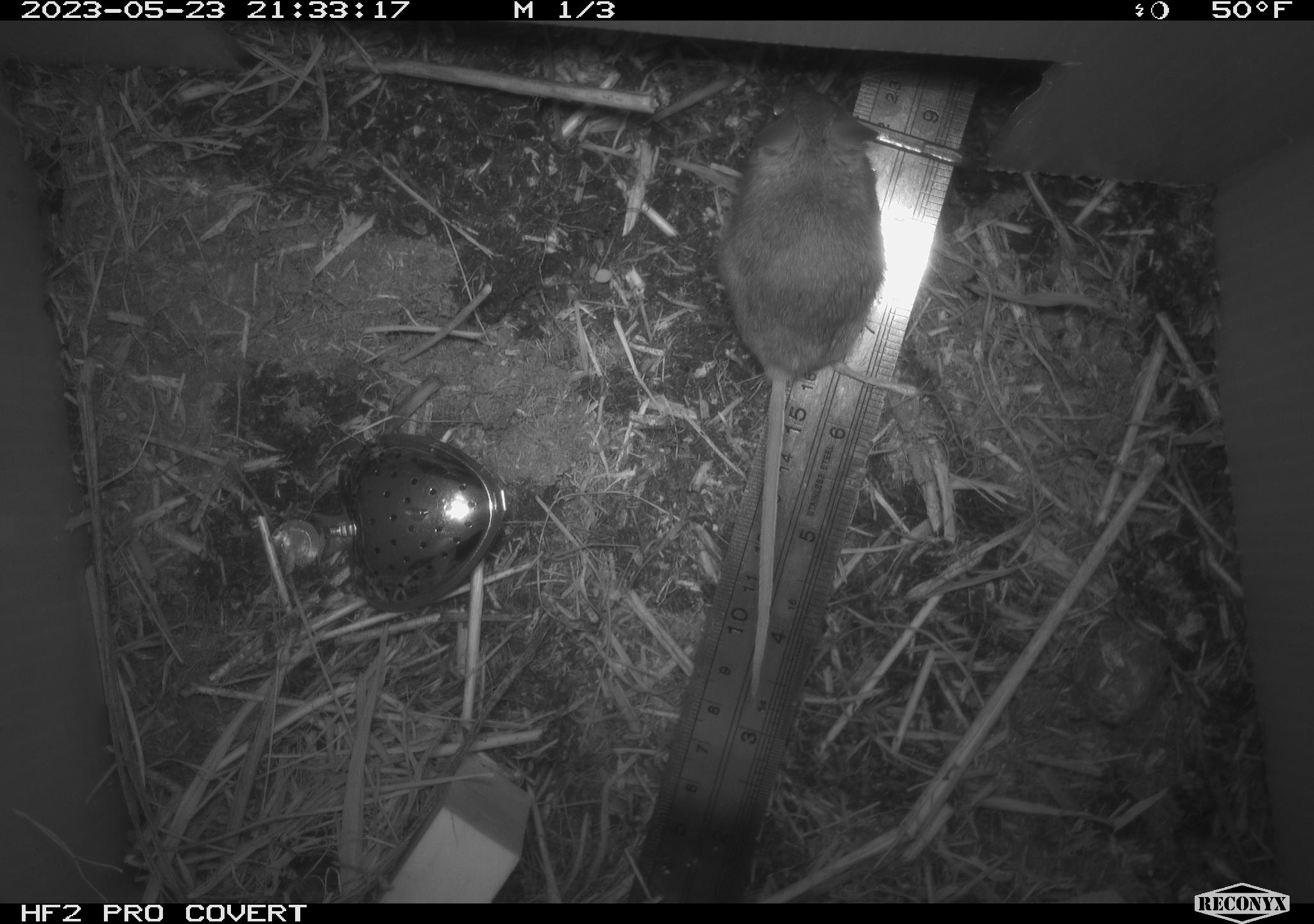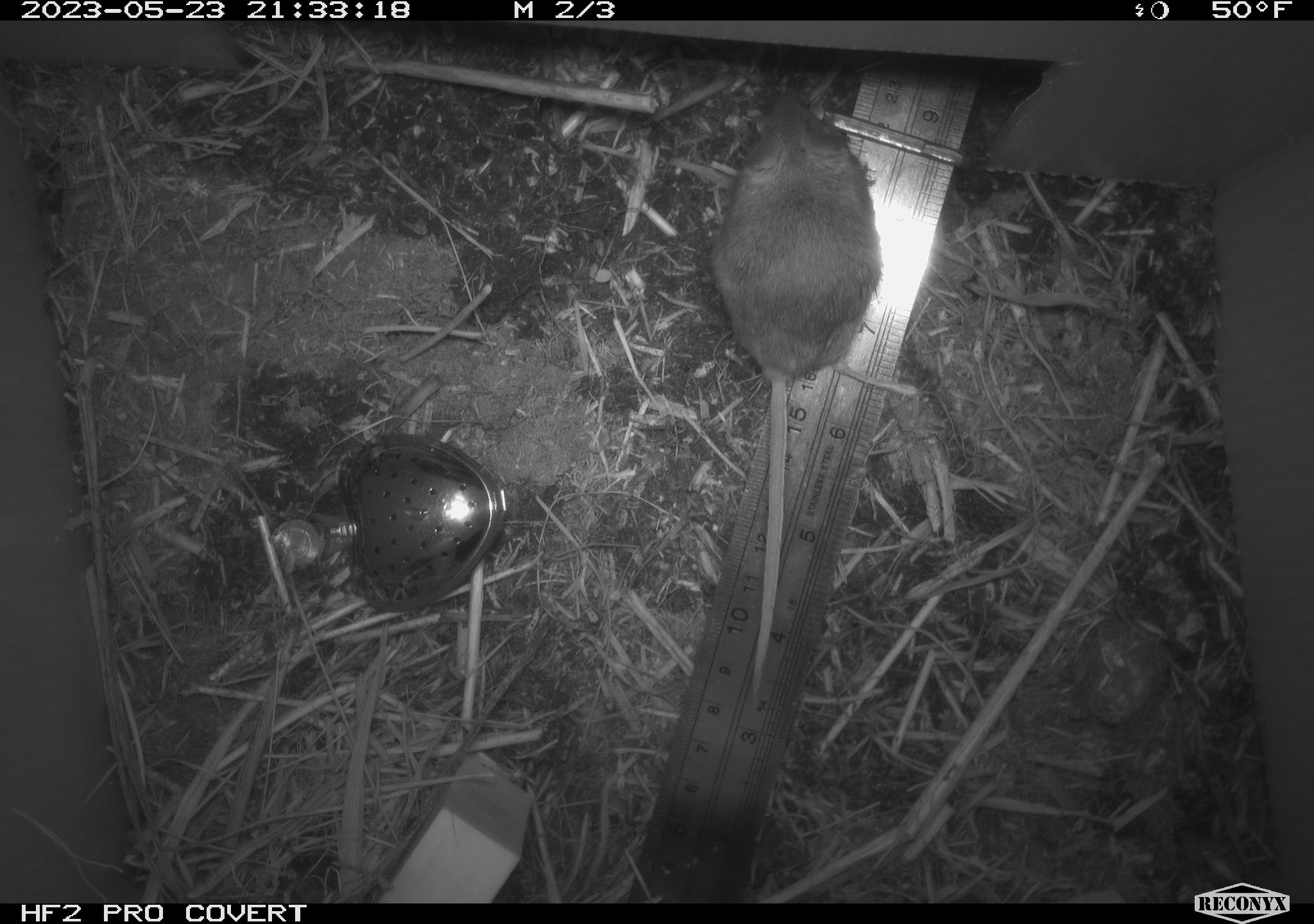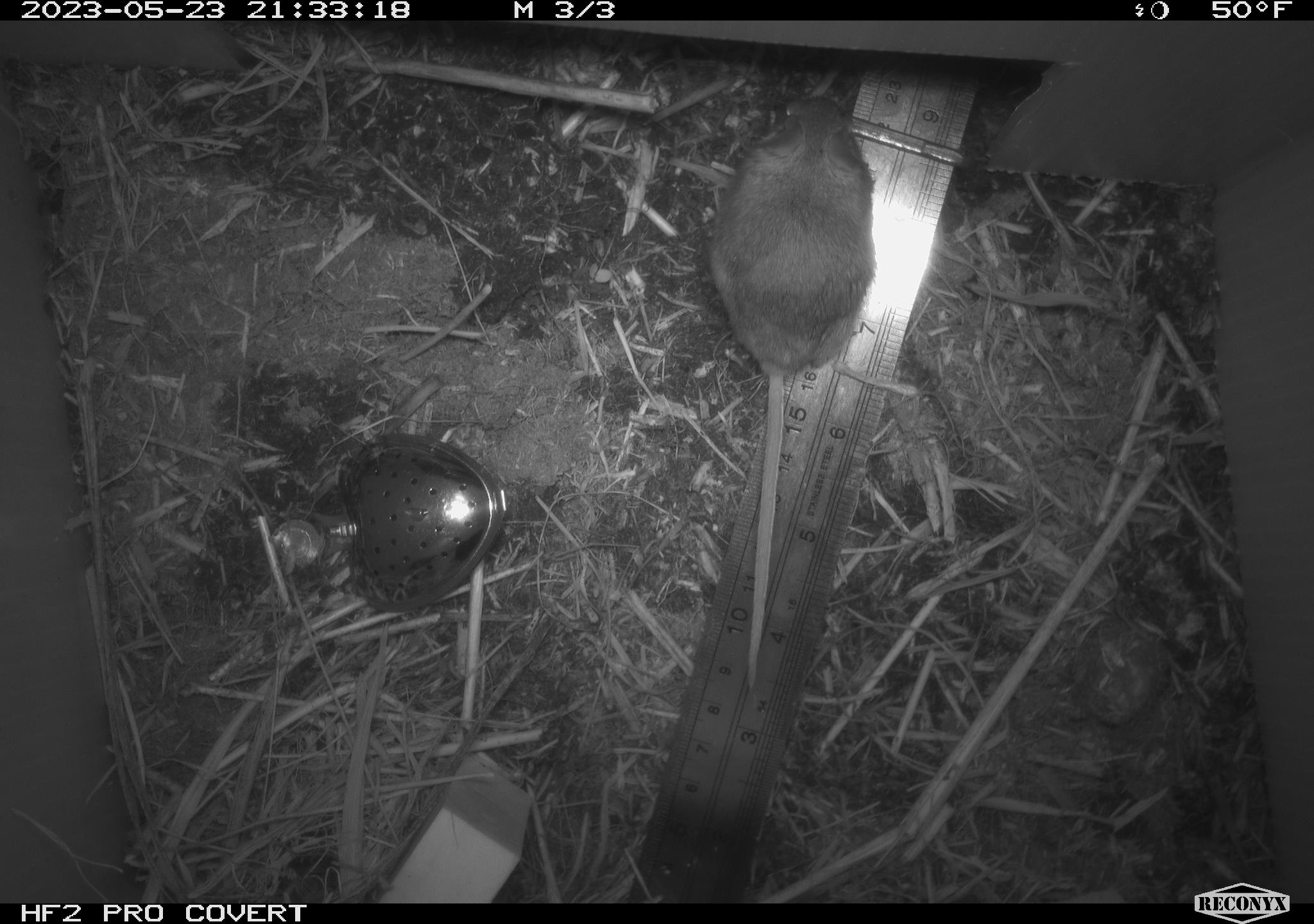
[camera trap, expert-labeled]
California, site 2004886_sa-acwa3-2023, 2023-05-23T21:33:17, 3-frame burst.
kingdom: Animalia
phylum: Chordata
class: Mammalia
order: Rodentia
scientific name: Rodentia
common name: mouse species